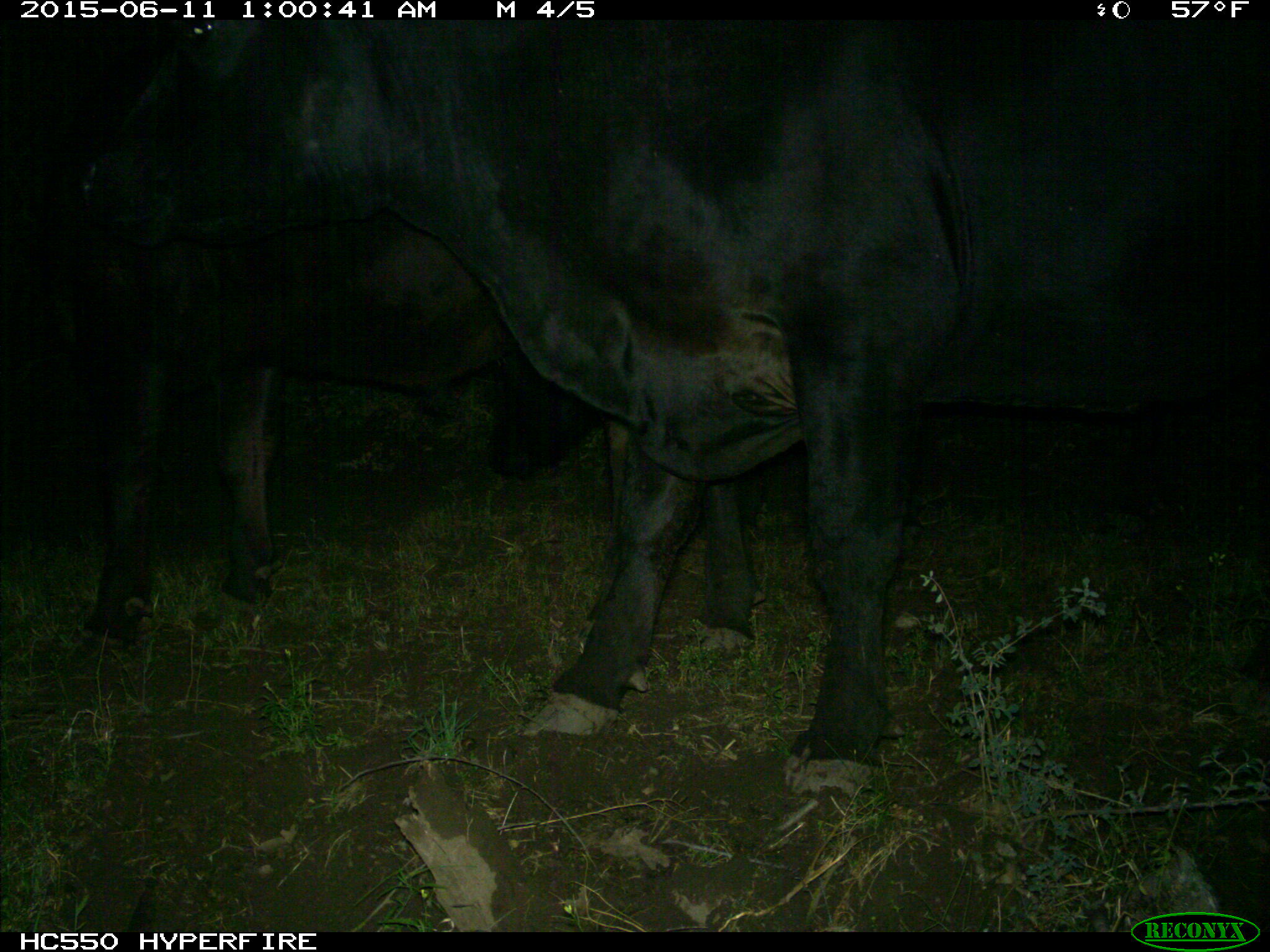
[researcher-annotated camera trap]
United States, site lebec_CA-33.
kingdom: Animalia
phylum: Chordata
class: Mammalia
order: Artiodactyla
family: Bovidae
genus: Bos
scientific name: Bos taurus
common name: domestic cow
Bos taurus (domestic cow).